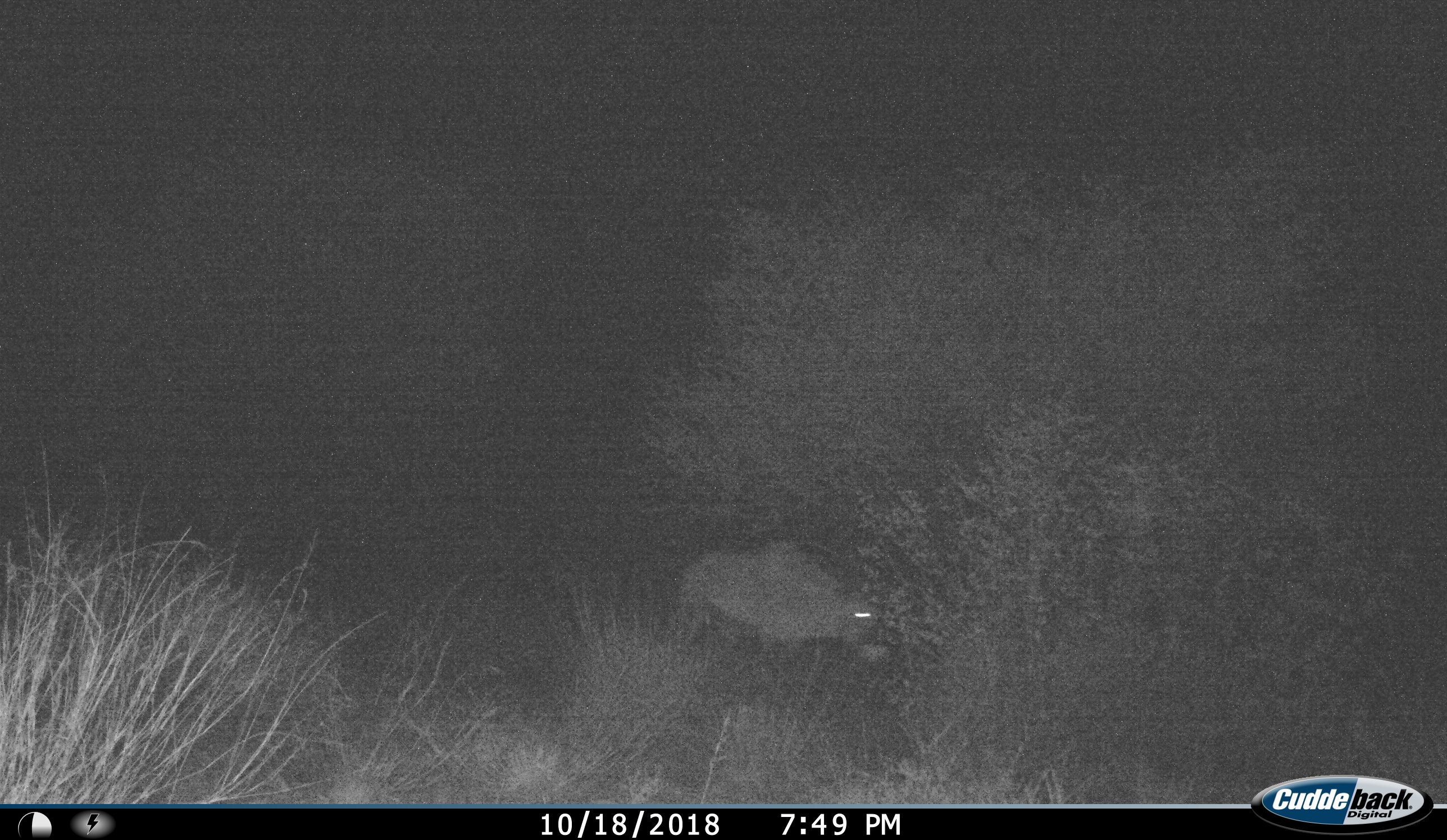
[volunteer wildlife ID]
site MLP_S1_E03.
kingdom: Animalia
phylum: Chordata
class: Mammalia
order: Artiodactyla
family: Bovidae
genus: Oryx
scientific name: Oryx gazella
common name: gemsbok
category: oryx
Oryx (gemsbok) (Oryx gazella), count 1. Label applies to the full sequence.